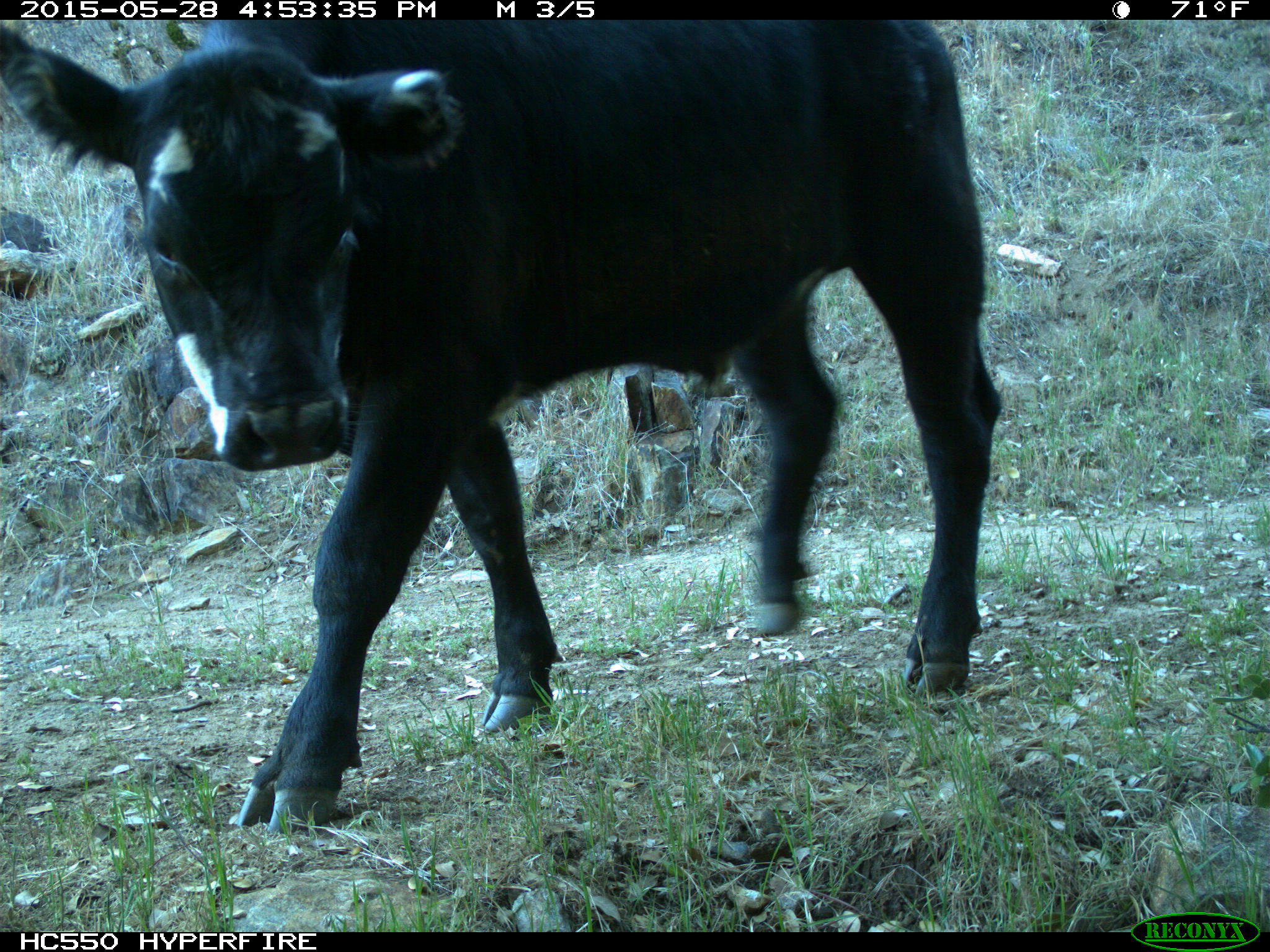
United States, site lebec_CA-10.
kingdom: Animalia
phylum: Chordata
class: Mammalia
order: Artiodactyla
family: Bovidae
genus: Bos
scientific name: Bos taurus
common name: domestic cow